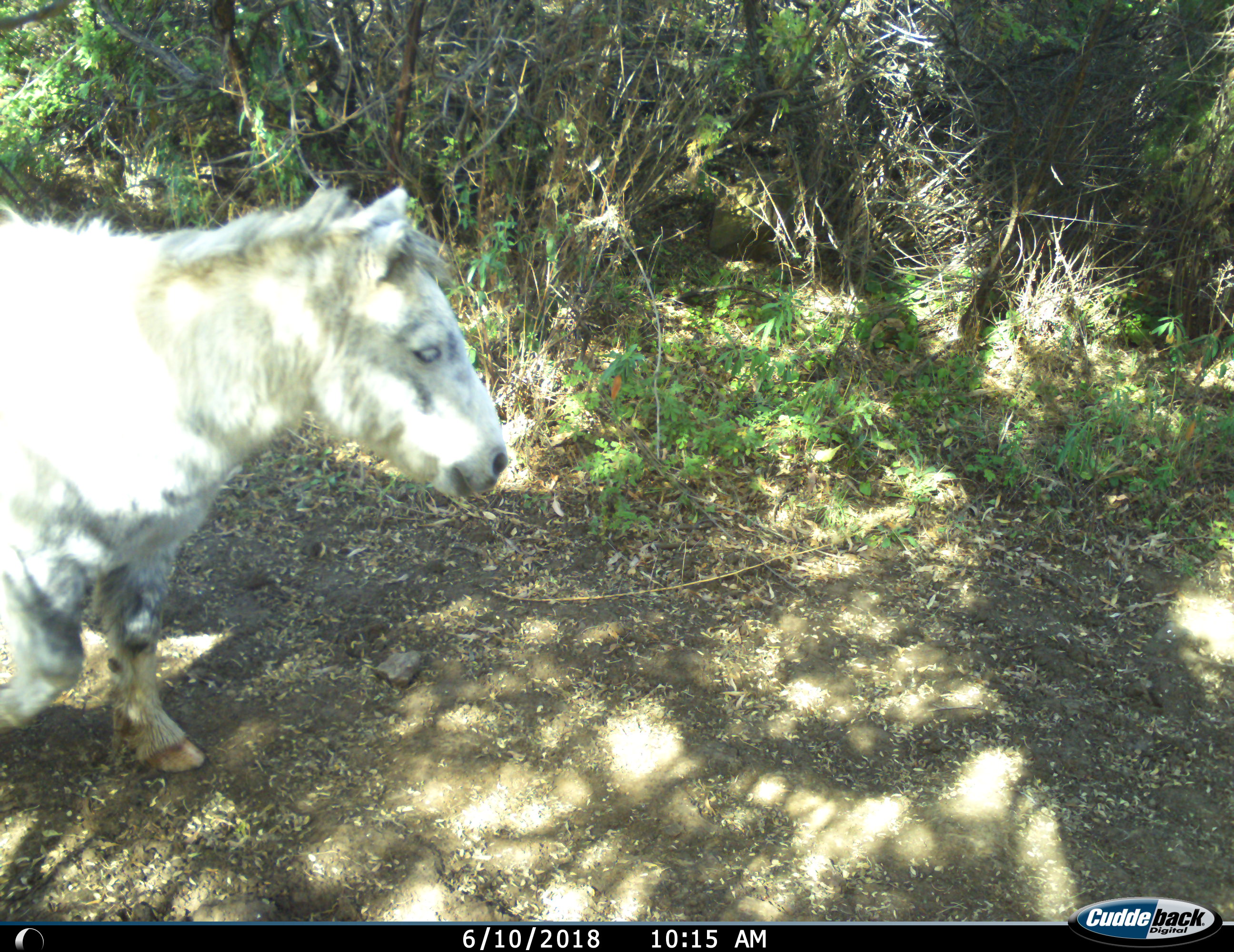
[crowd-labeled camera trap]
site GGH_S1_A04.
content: unidentified animal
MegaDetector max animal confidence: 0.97